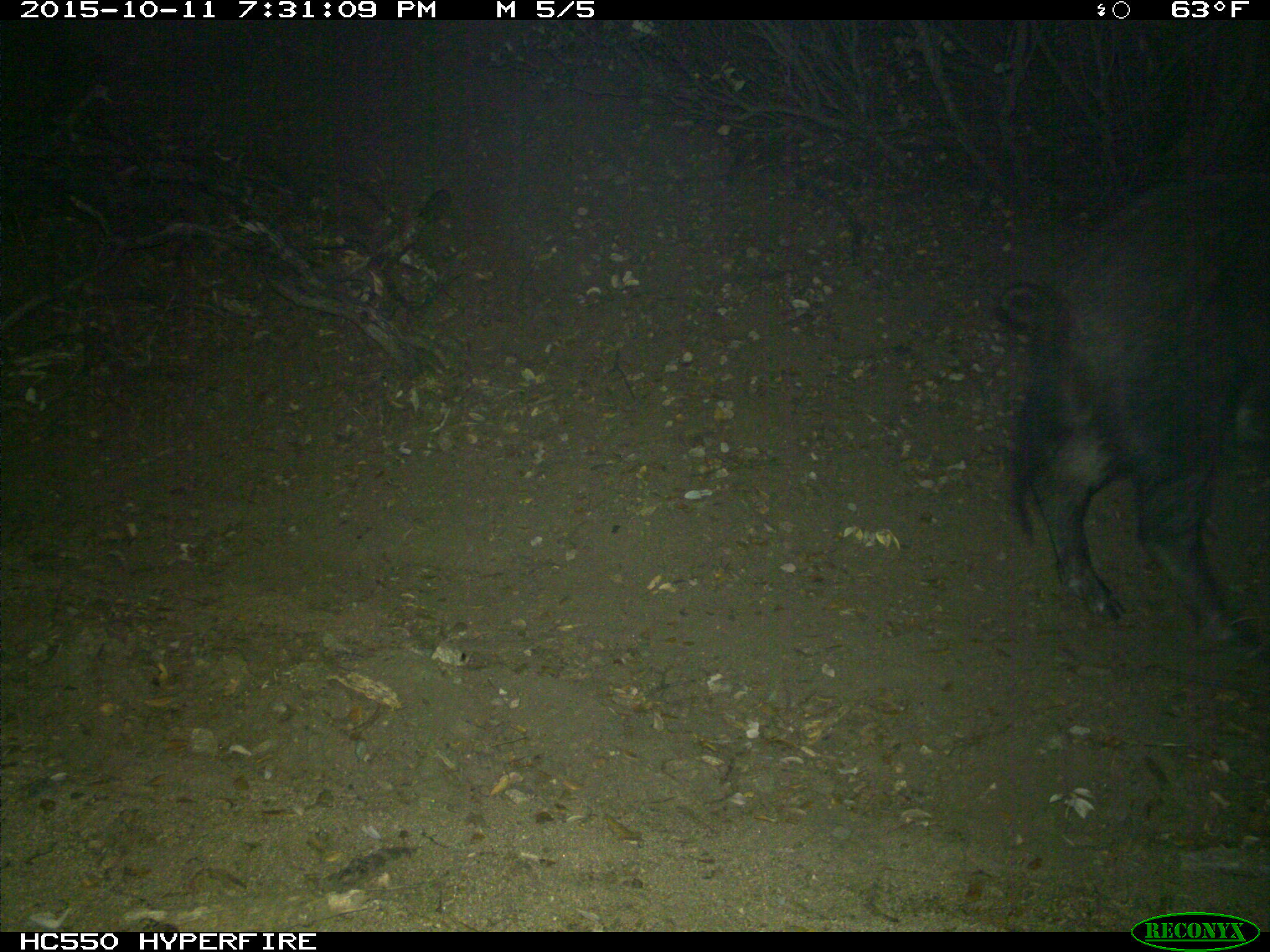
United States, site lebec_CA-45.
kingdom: Animalia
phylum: Chordata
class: Mammalia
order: Artiodactyla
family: Suidae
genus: Sus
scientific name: Sus scrofa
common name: wild boar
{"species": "Sus scrofa (wild boar)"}